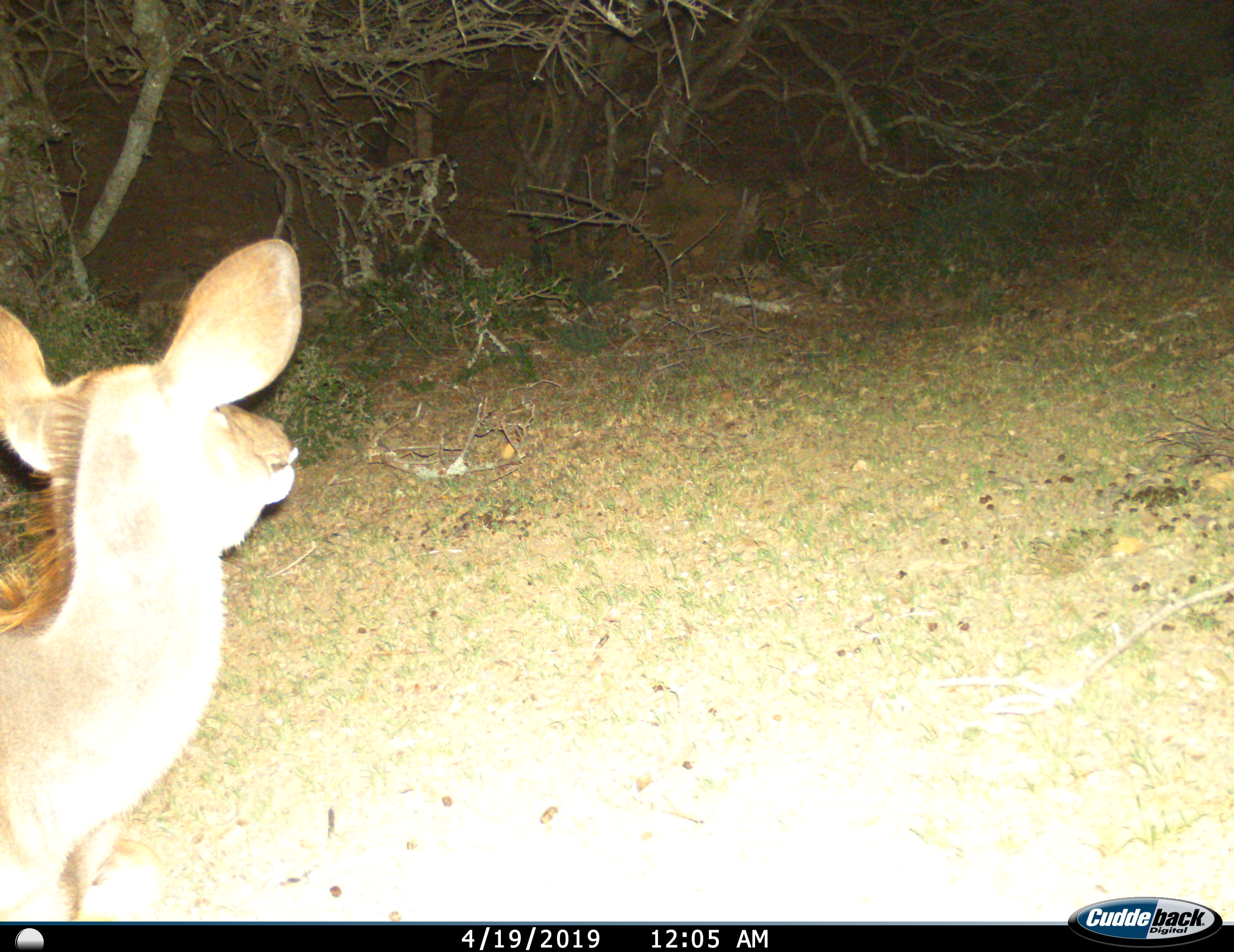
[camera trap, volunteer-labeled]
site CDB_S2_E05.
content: unidentified animal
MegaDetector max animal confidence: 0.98